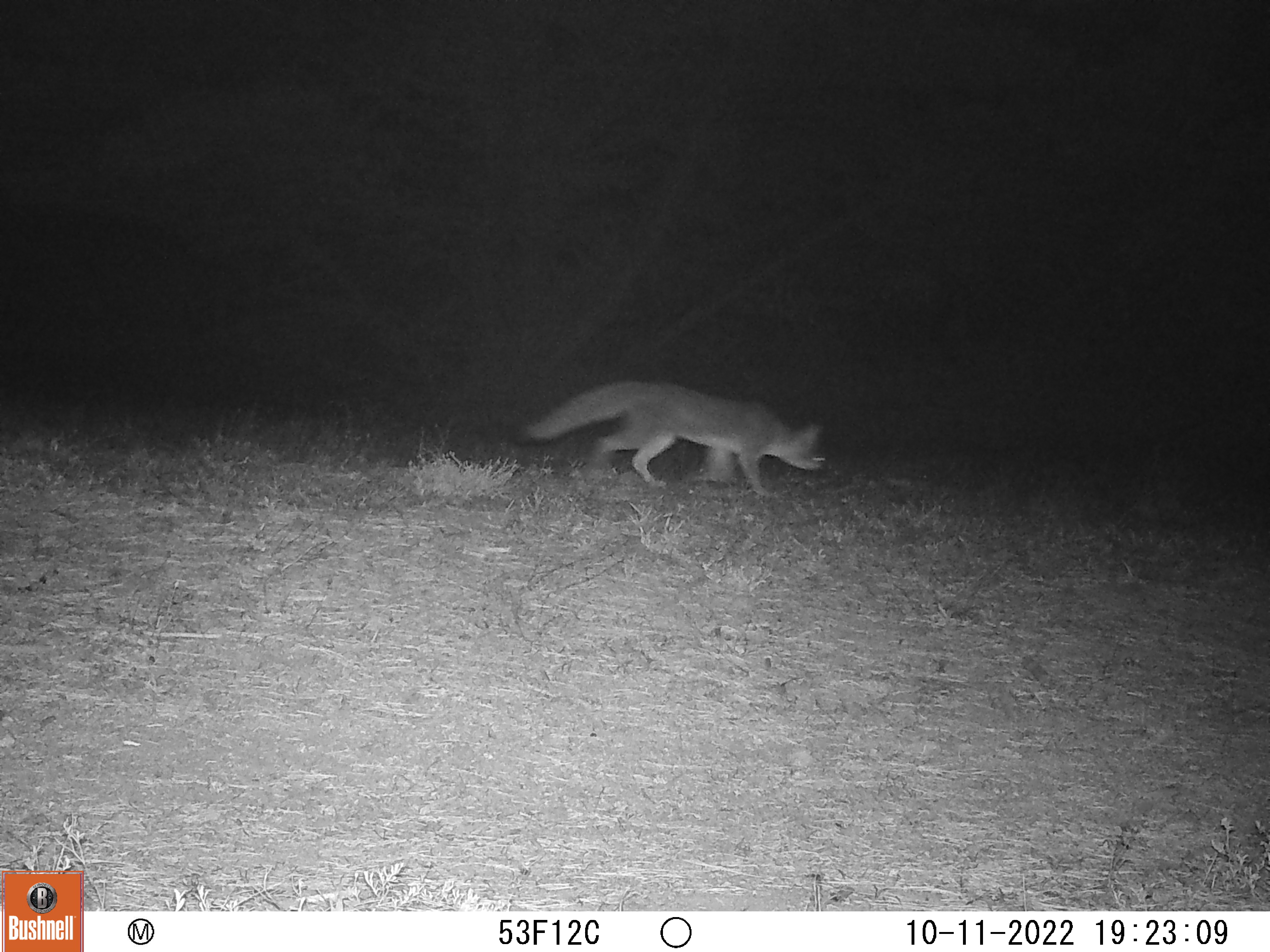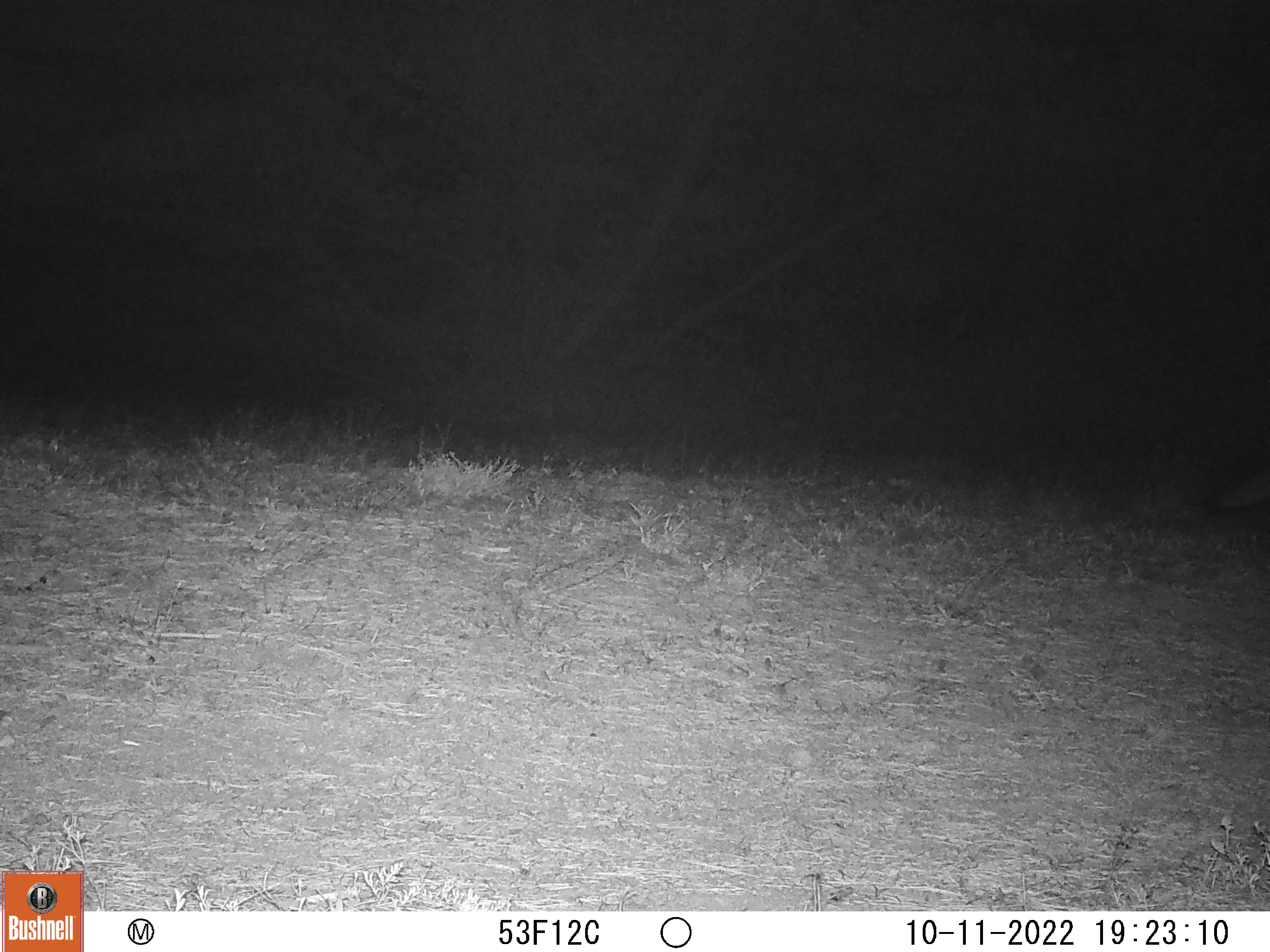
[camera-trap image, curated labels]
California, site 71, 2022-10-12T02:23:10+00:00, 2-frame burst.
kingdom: Animalia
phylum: Chordata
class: Mammalia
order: Carnivora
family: Canidae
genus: Urocyon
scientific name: Urocyon cinereoargenteus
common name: gray fox